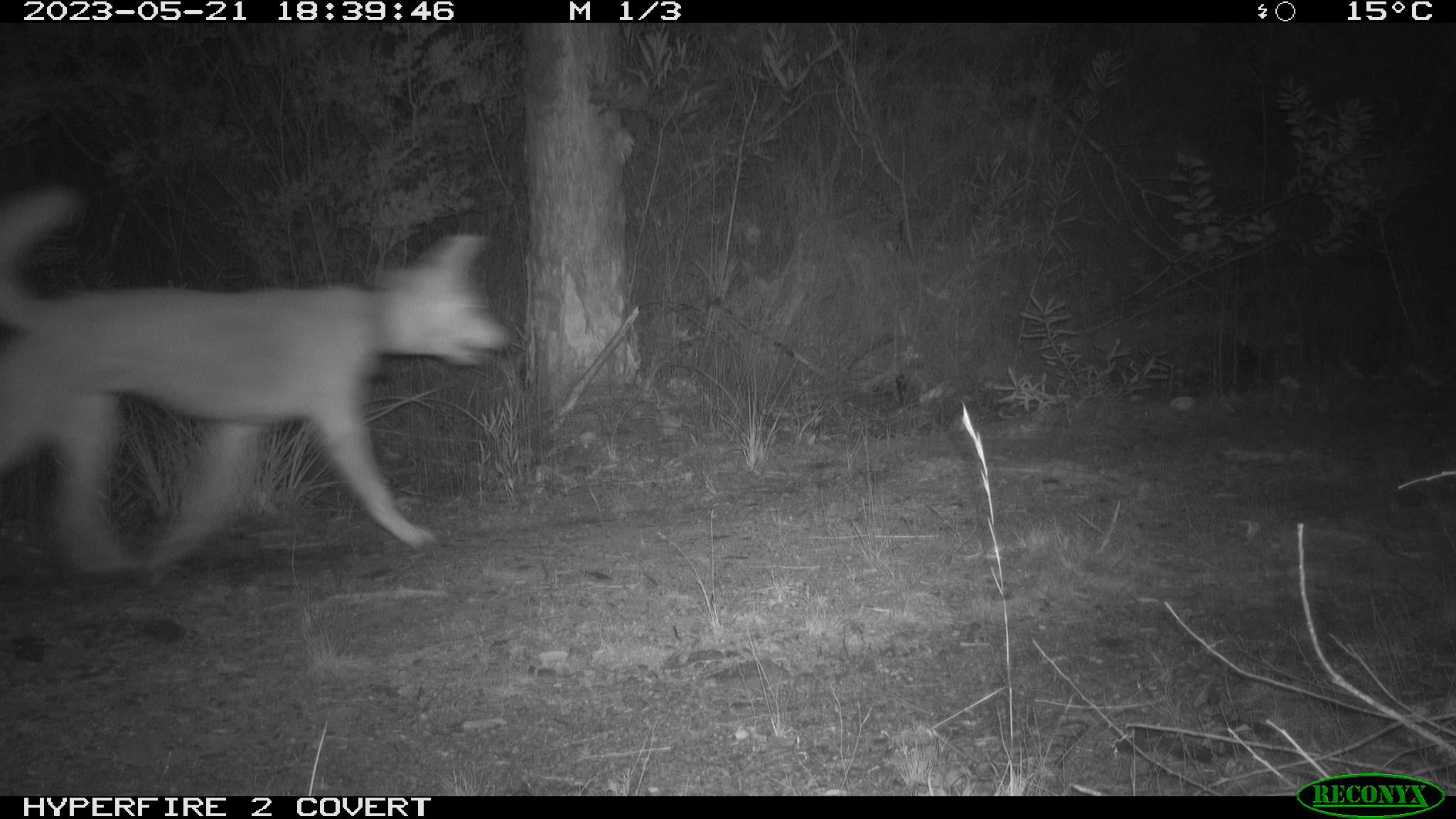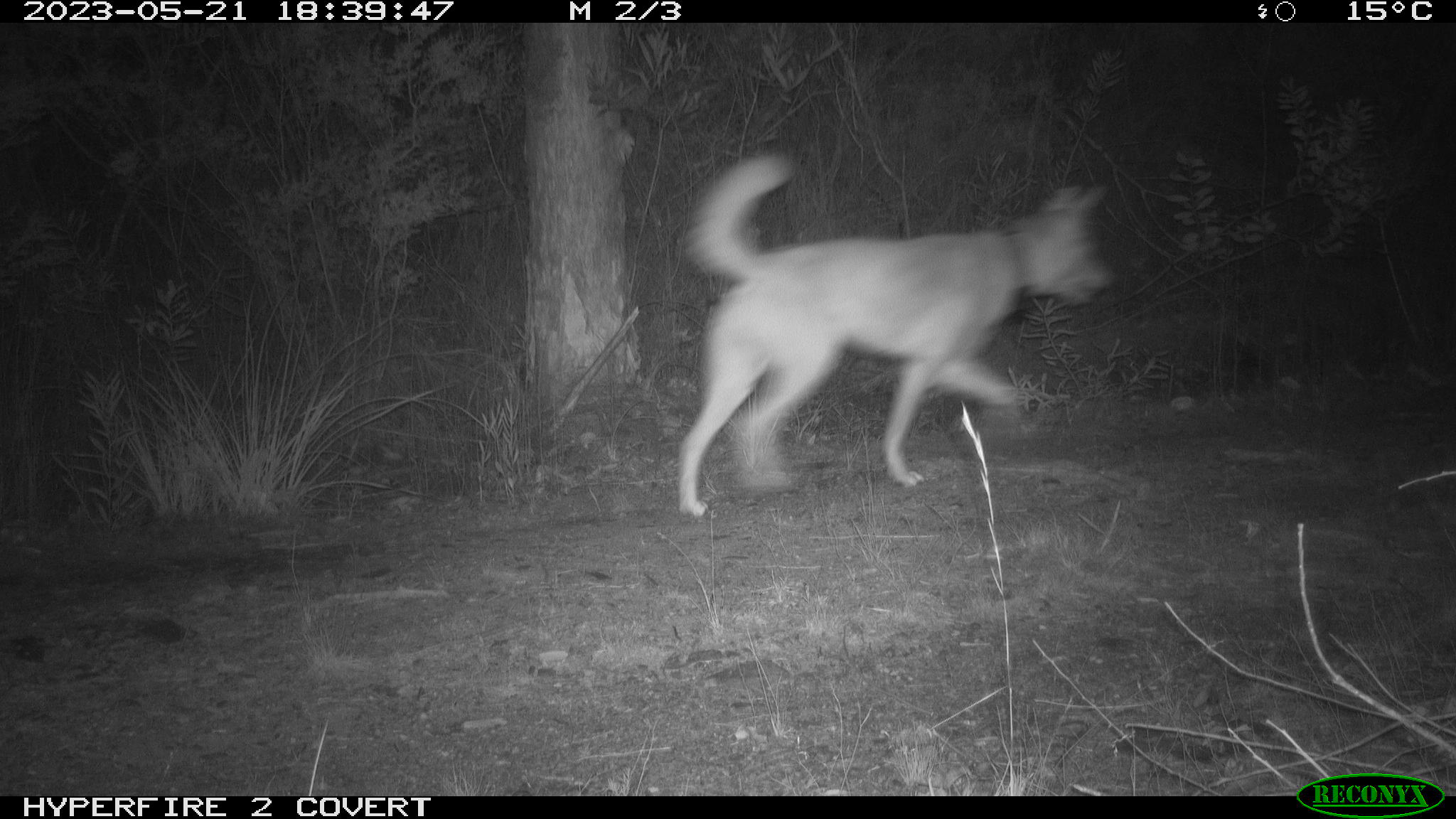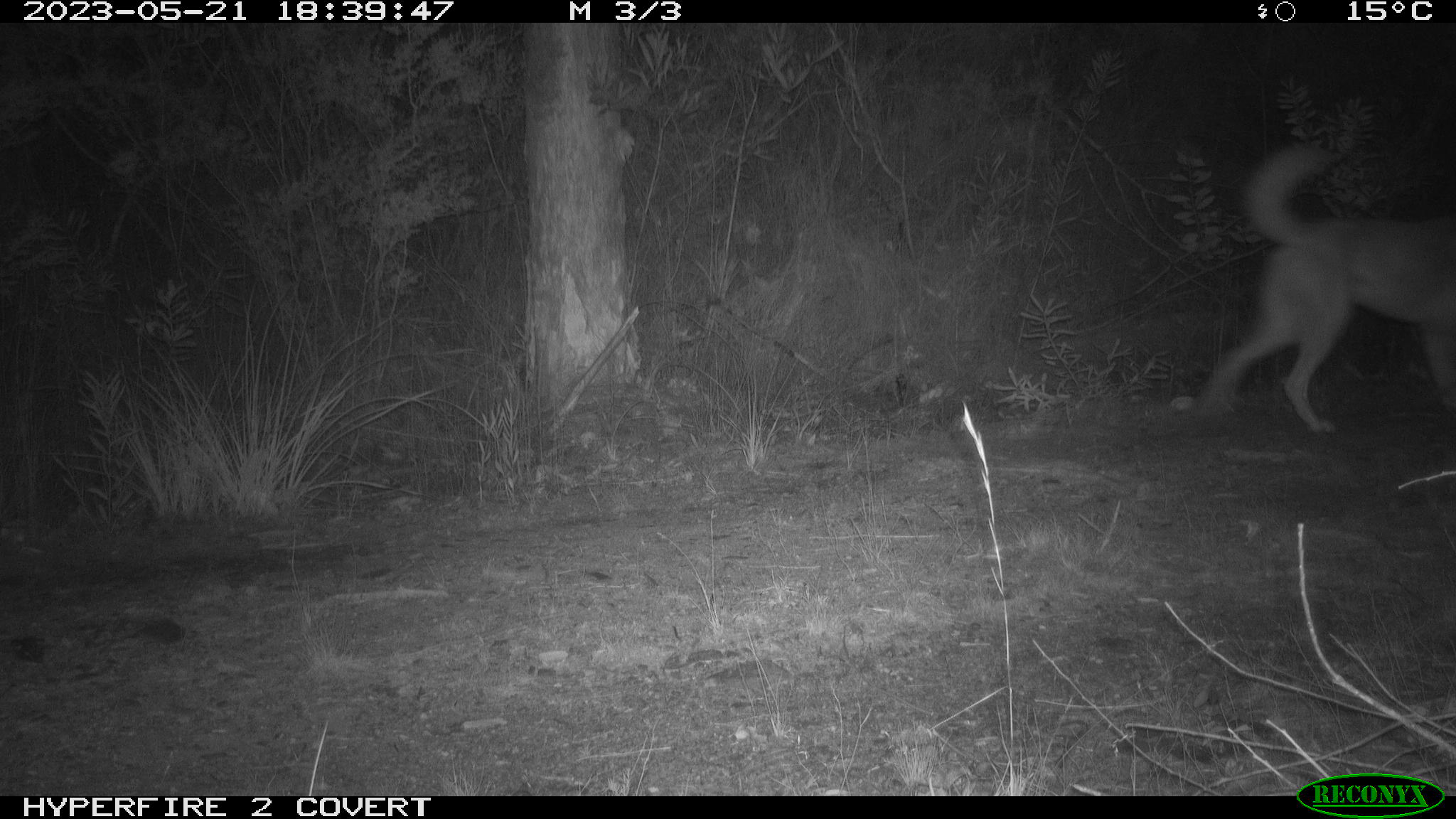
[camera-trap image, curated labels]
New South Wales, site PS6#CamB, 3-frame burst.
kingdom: Animalia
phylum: Chordata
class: Mammalia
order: Carnivora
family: Canidae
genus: Canis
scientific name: Canis familiaris dingo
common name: dingo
Dingo (Canis familiaris dingo).